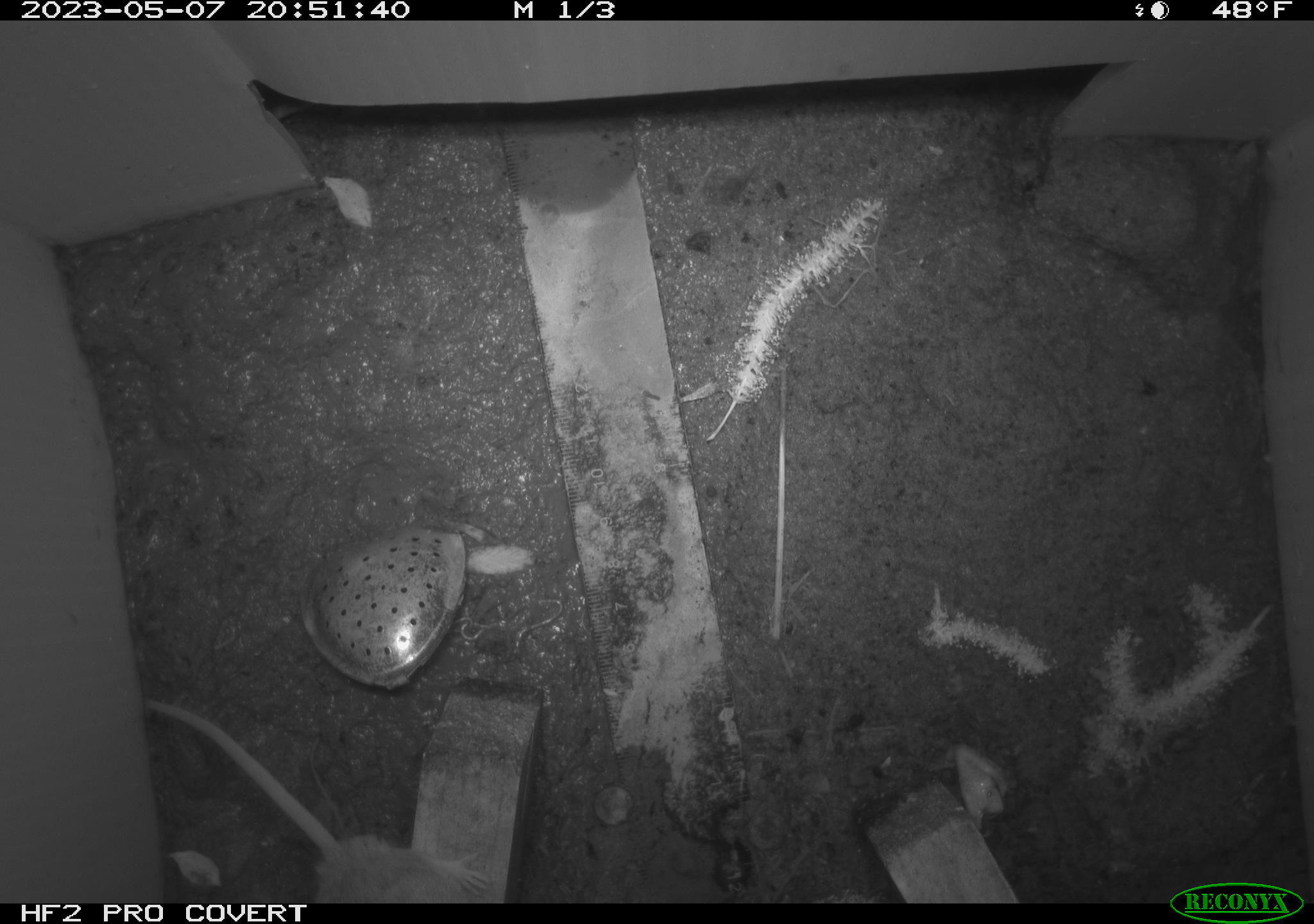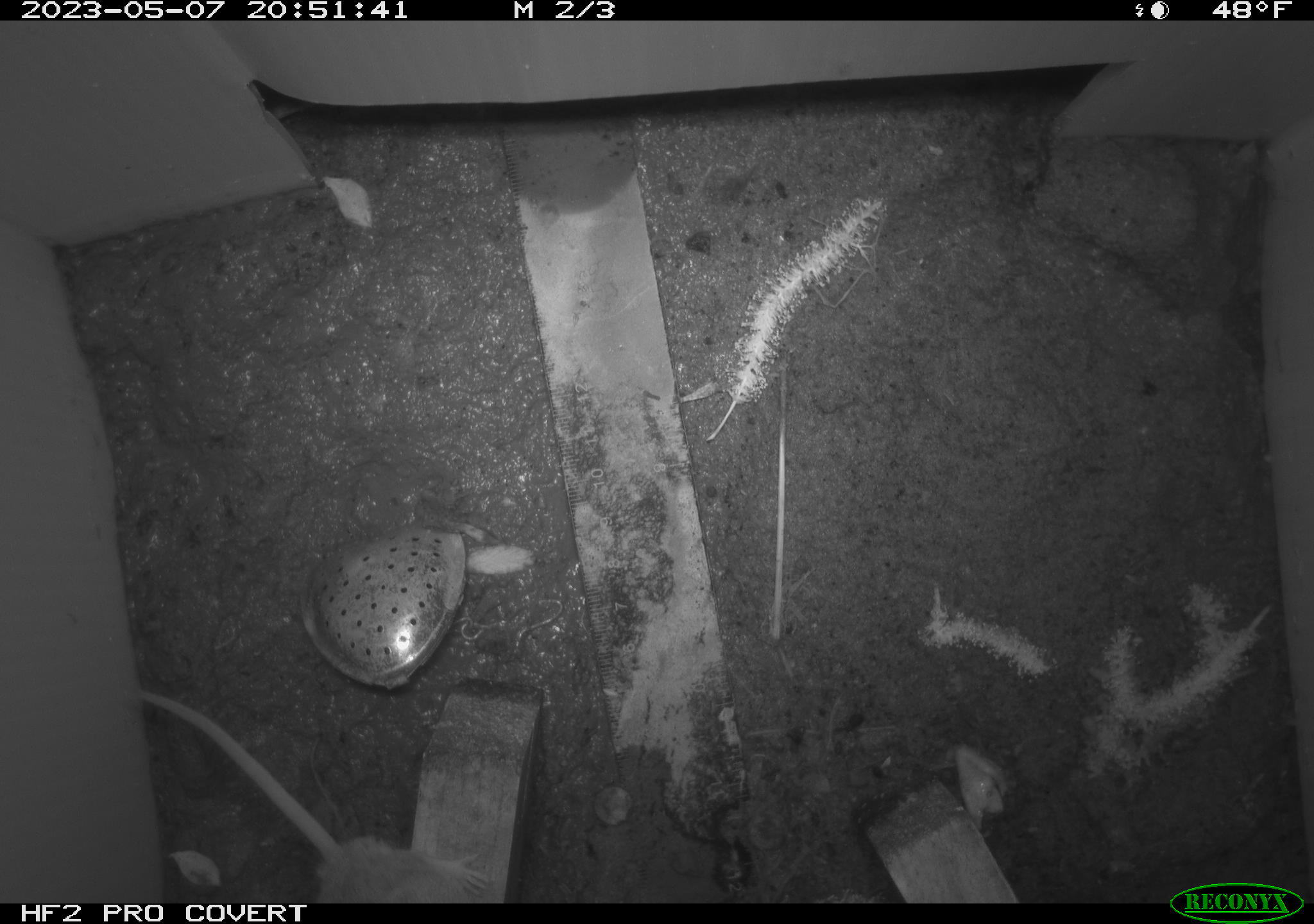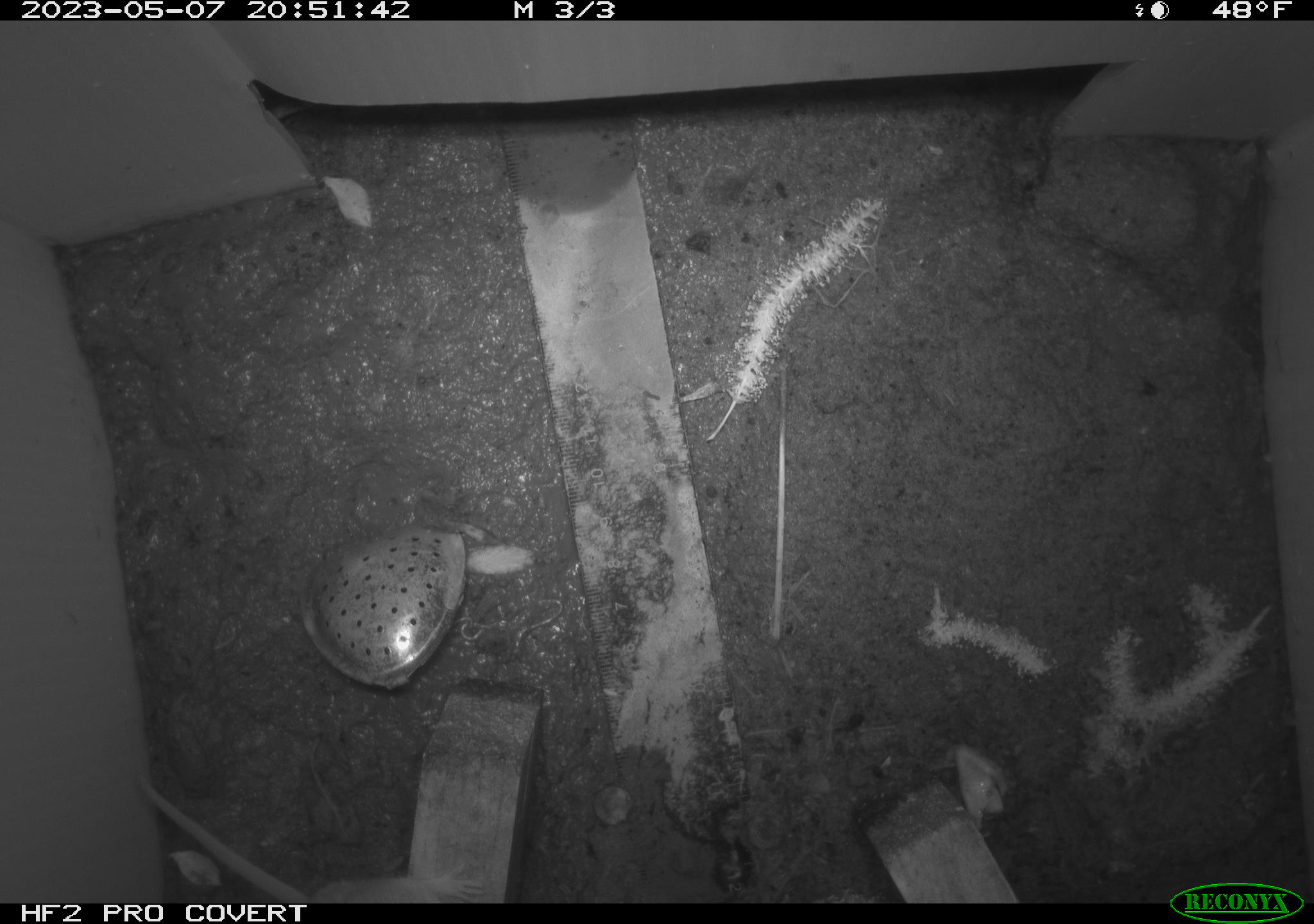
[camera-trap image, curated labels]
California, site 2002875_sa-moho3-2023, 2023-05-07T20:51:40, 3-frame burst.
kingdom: Animalia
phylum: Chordata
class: Mammalia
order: Rodentia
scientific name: Rodentia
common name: mouse species